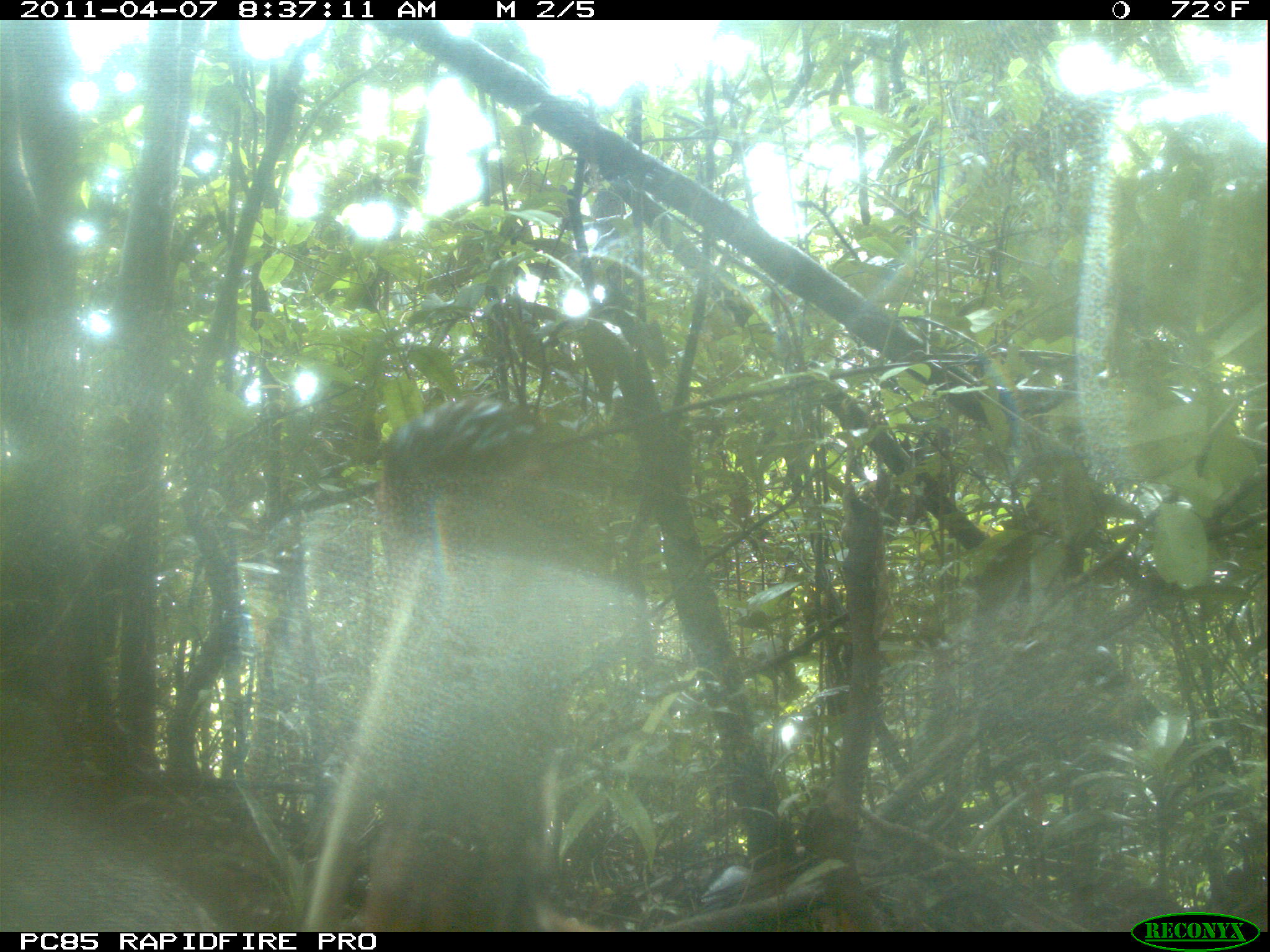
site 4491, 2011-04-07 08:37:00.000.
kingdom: Animalia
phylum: Chordata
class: Aves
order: Pelecaniformes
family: Threskiornithidae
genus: Lophotibis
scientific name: Lophotibis cristata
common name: madagascan ibis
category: lophotibis cristataa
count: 2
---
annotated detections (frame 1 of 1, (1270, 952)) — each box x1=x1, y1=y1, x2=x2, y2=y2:
lophotibis cristataa: x1=0, y1=395, x2=612, y2=933